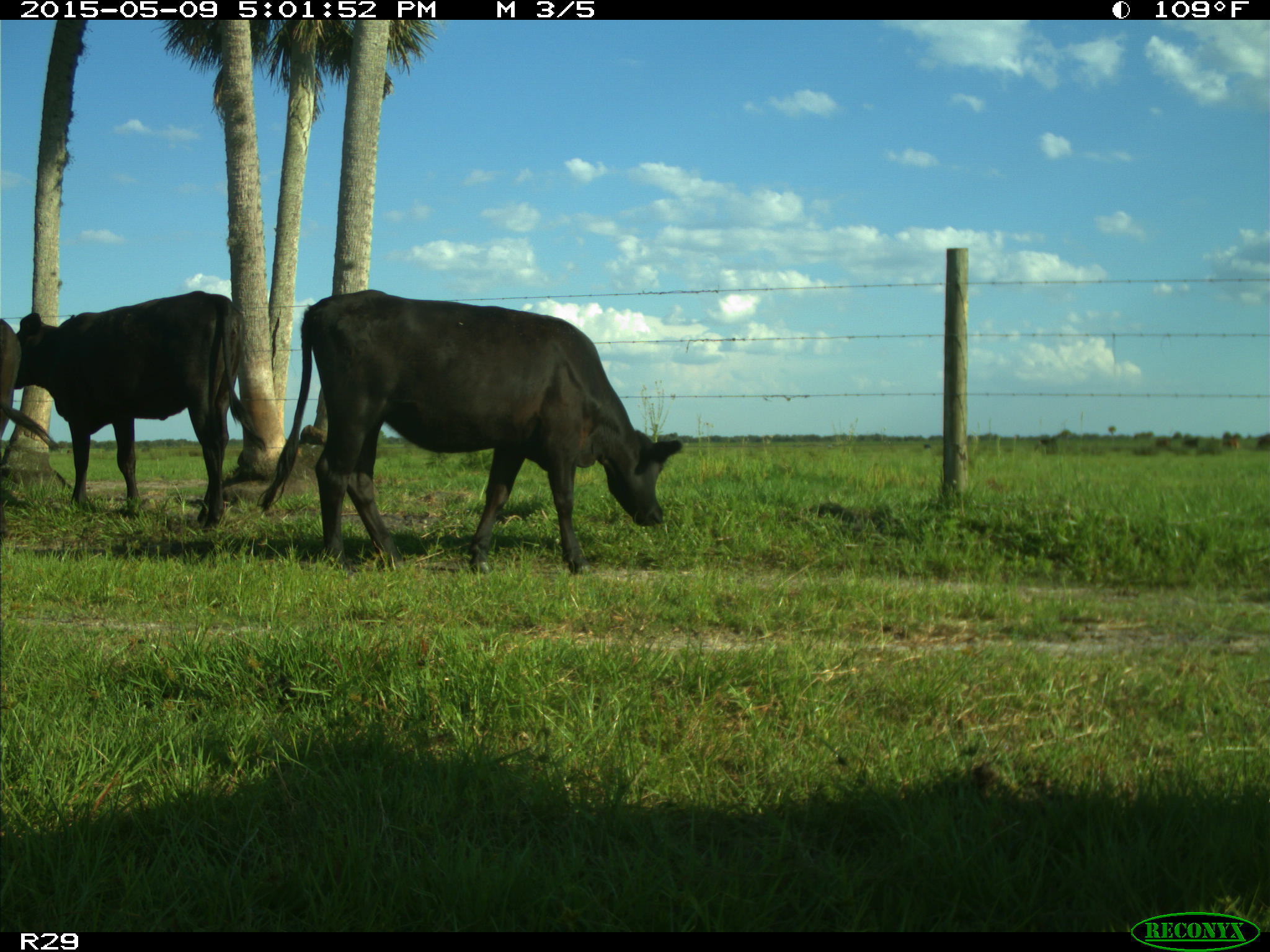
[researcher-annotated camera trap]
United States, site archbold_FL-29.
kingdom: Animalia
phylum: Chordata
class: Mammalia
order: Artiodactyla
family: Bovidae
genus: Bos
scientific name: Bos taurus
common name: domestic cow